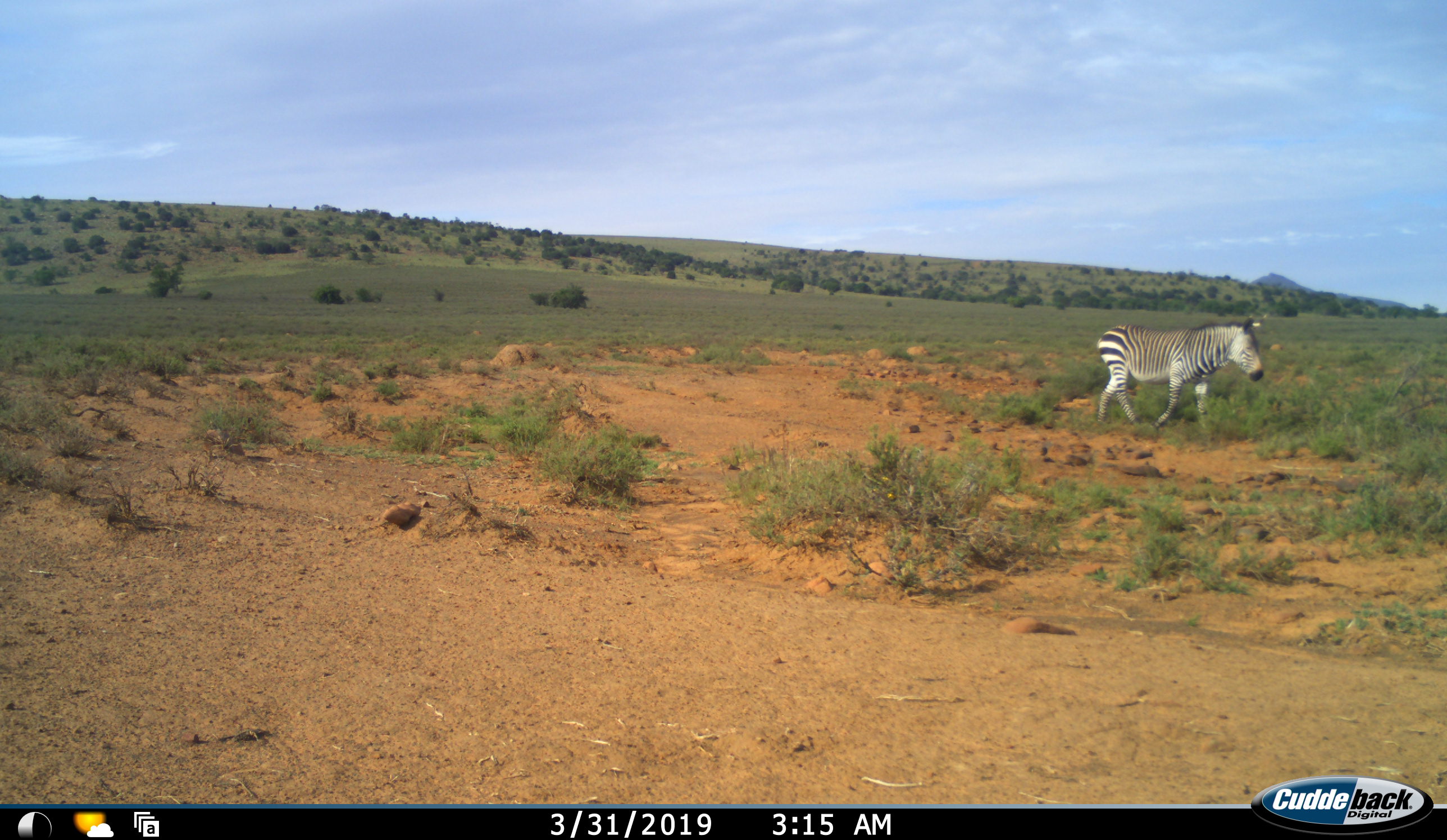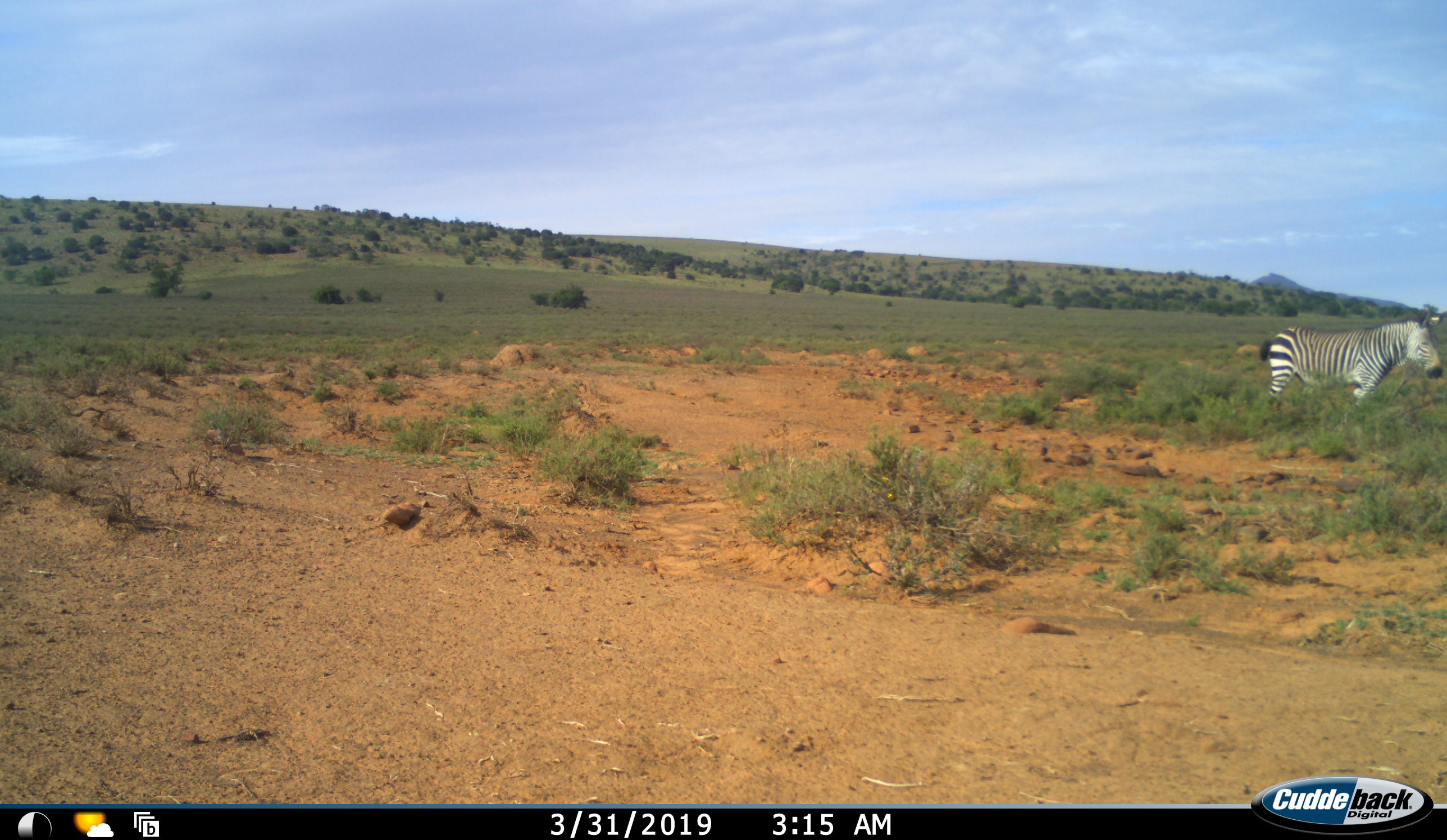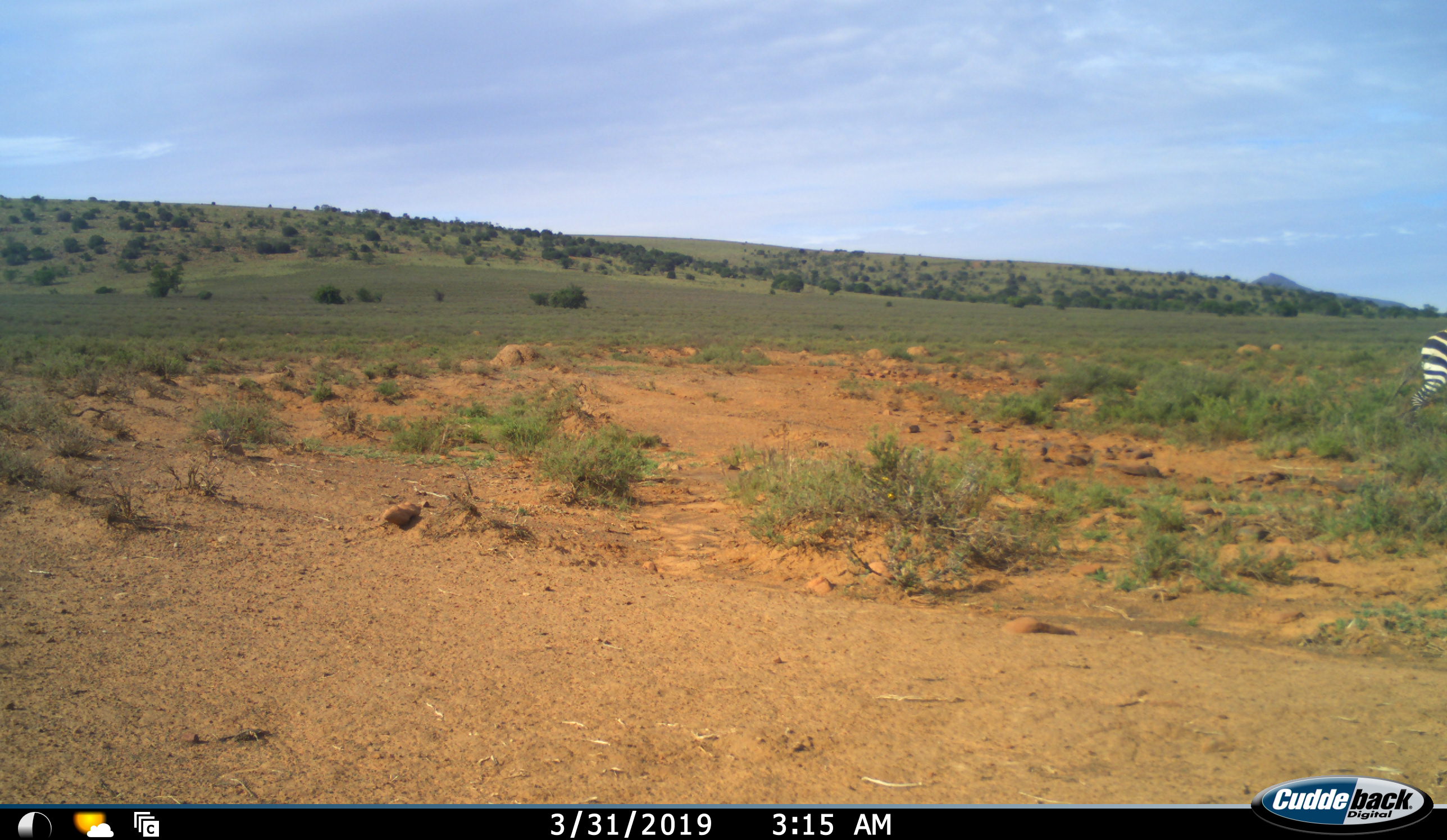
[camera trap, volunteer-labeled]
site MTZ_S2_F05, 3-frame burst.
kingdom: Animalia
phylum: Chordata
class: Mammalia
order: Perissodactyla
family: Equidae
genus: Equus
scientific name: Equus zebra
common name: mountain zebra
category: zebramountain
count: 1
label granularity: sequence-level